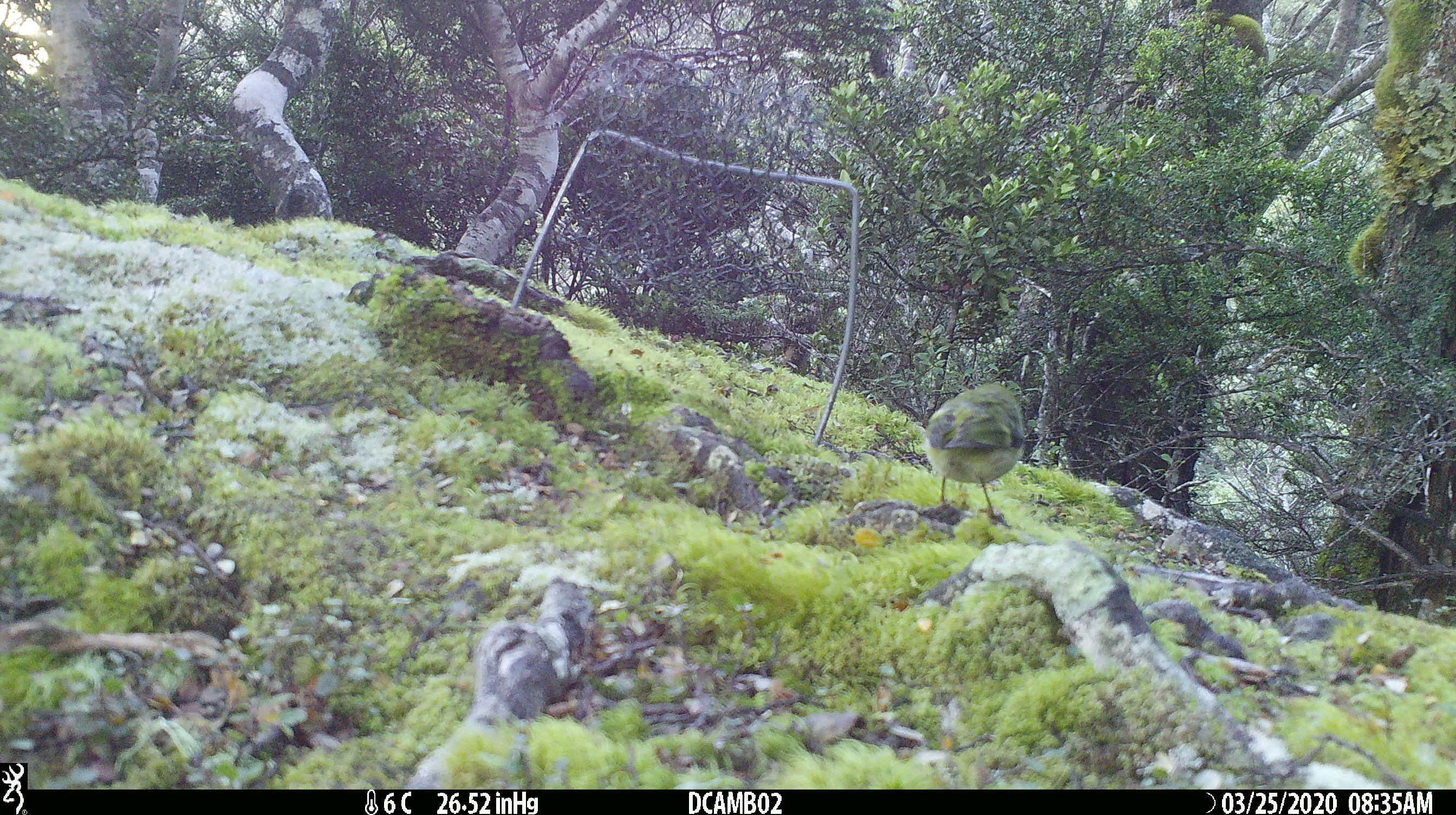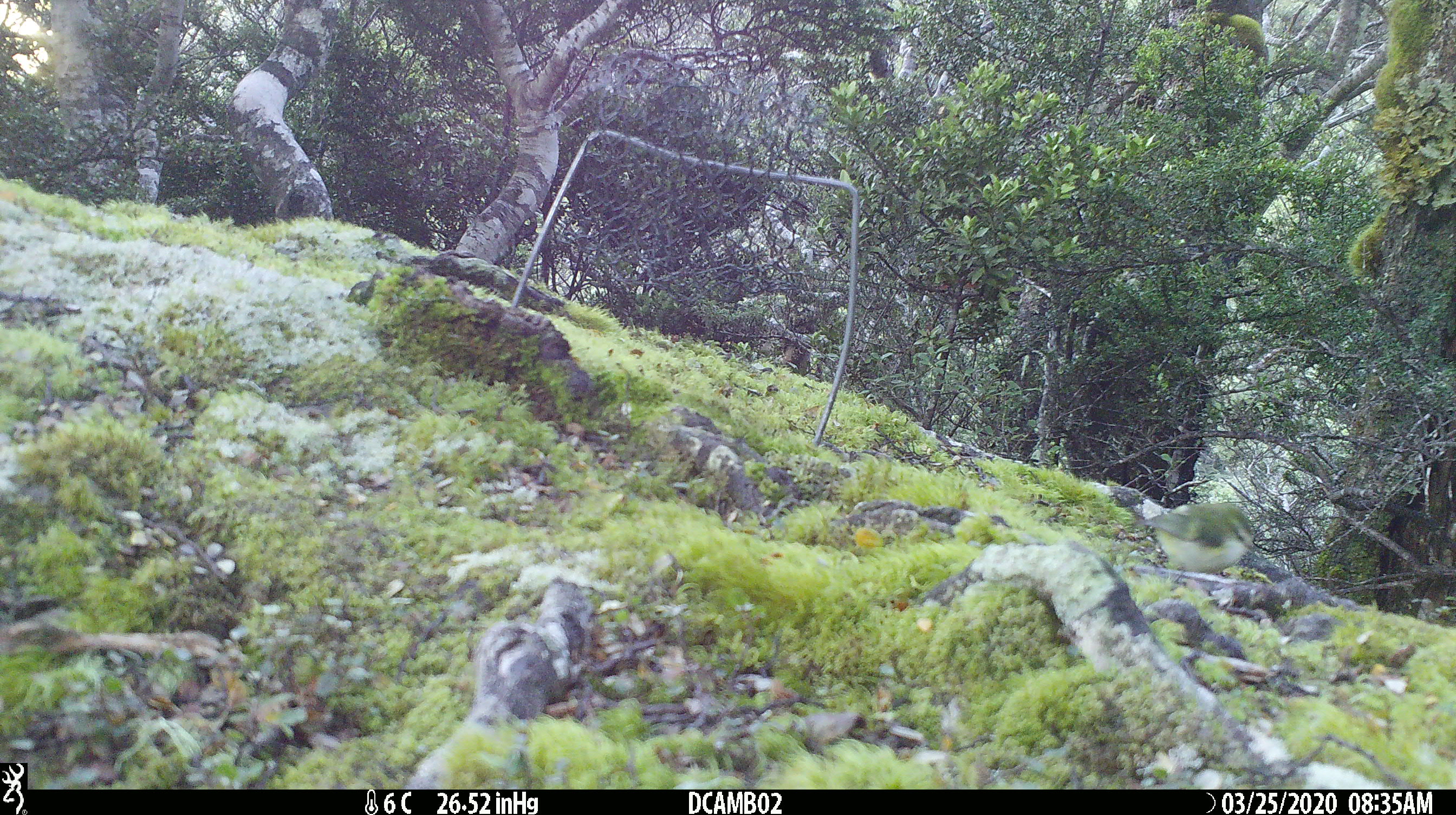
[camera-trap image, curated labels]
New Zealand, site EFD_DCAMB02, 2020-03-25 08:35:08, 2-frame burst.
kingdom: Animalia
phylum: Chordata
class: Aves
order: Passeriformes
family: Acanthisittidae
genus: Acanthisitta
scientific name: Acanthisitta chloris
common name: rifleman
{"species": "rifleman (Acanthisitta chloris)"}